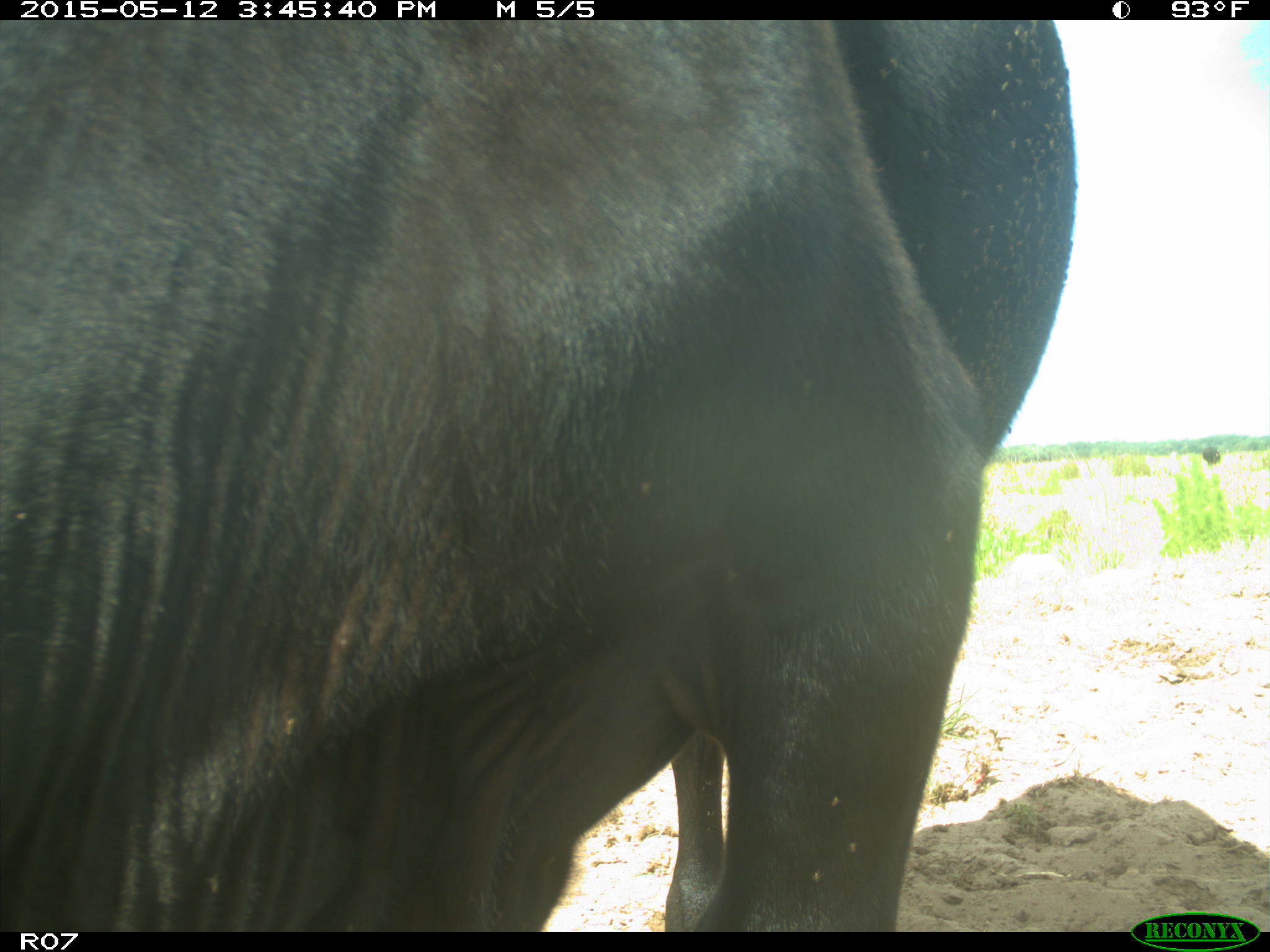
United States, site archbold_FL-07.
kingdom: Animalia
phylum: Chordata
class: Mammalia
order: Artiodactyla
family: Bovidae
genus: Bos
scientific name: Bos taurus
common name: domestic cow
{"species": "Bos taurus (domestic cow)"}